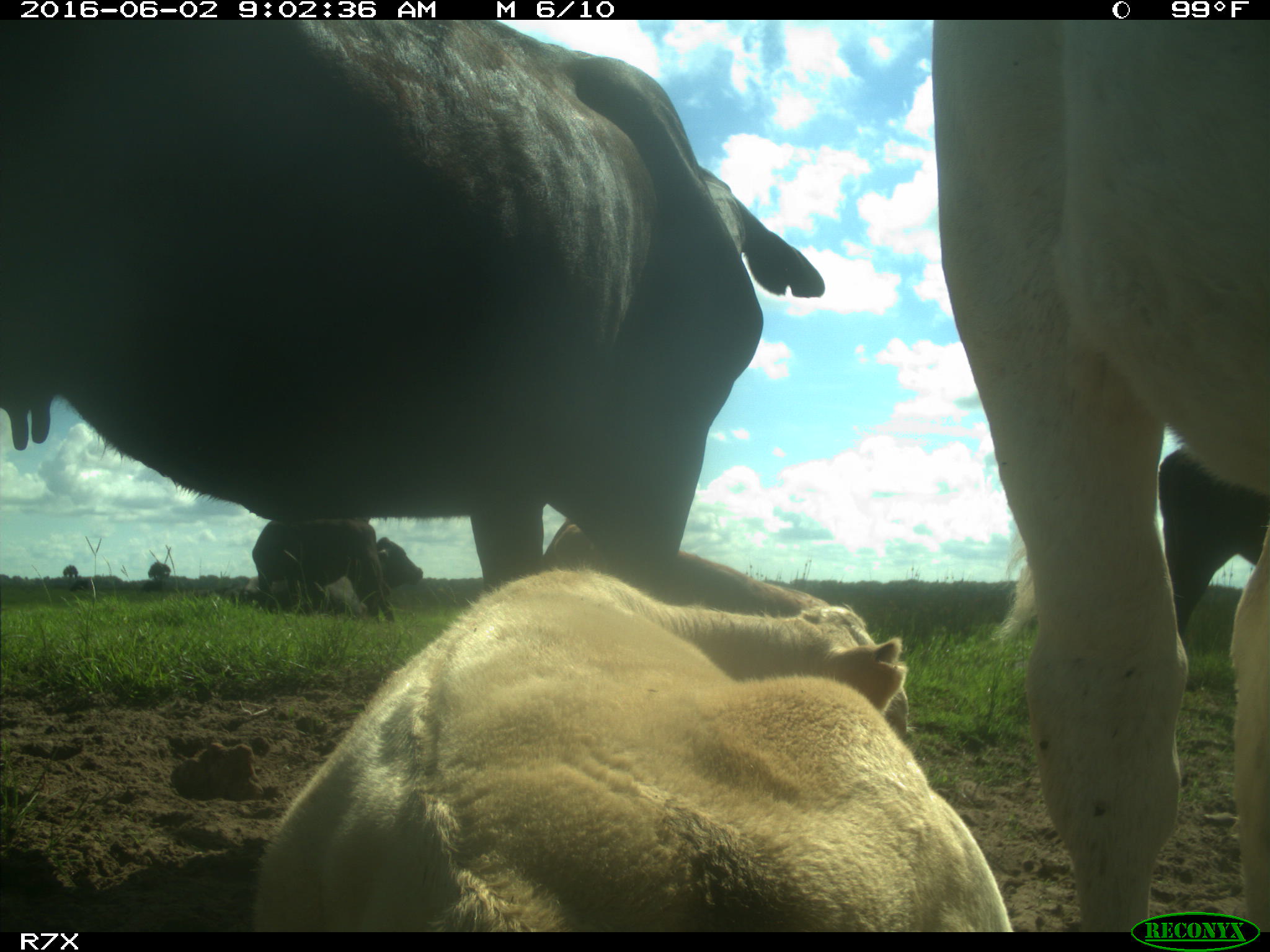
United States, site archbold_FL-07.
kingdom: Animalia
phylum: Chordata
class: Mammalia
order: Artiodactyla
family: Bovidae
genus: Bos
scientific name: Bos taurus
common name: domestic cow